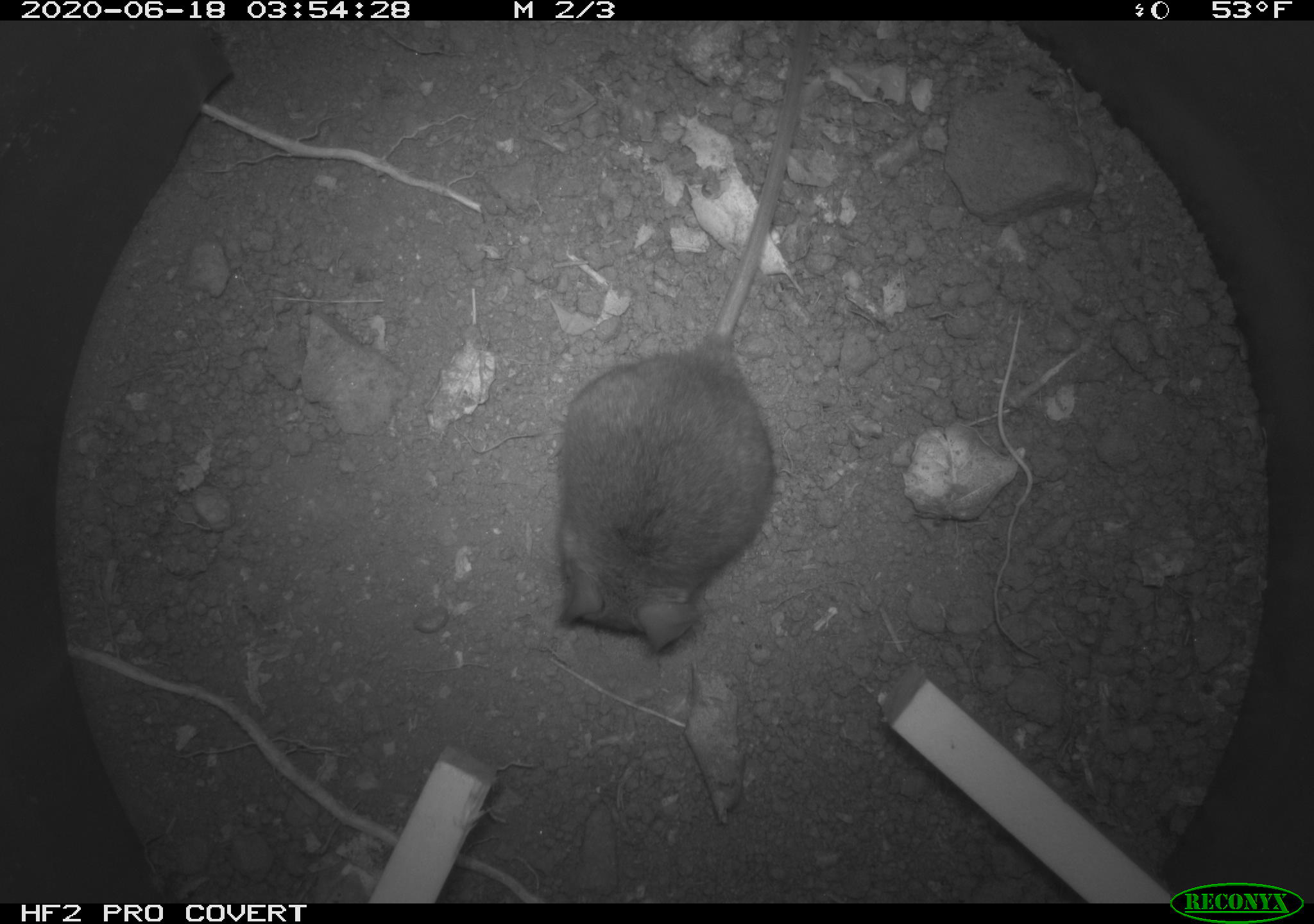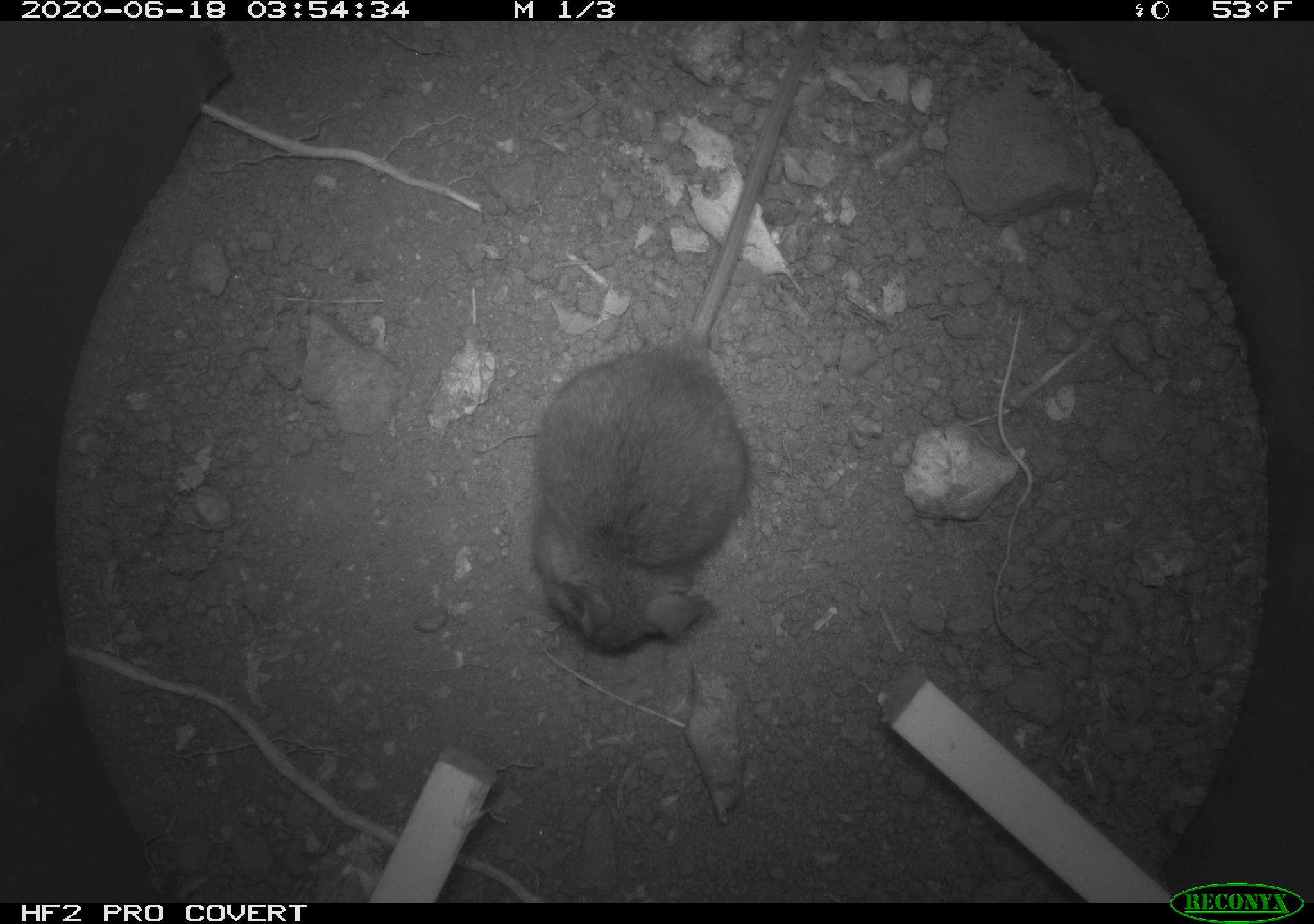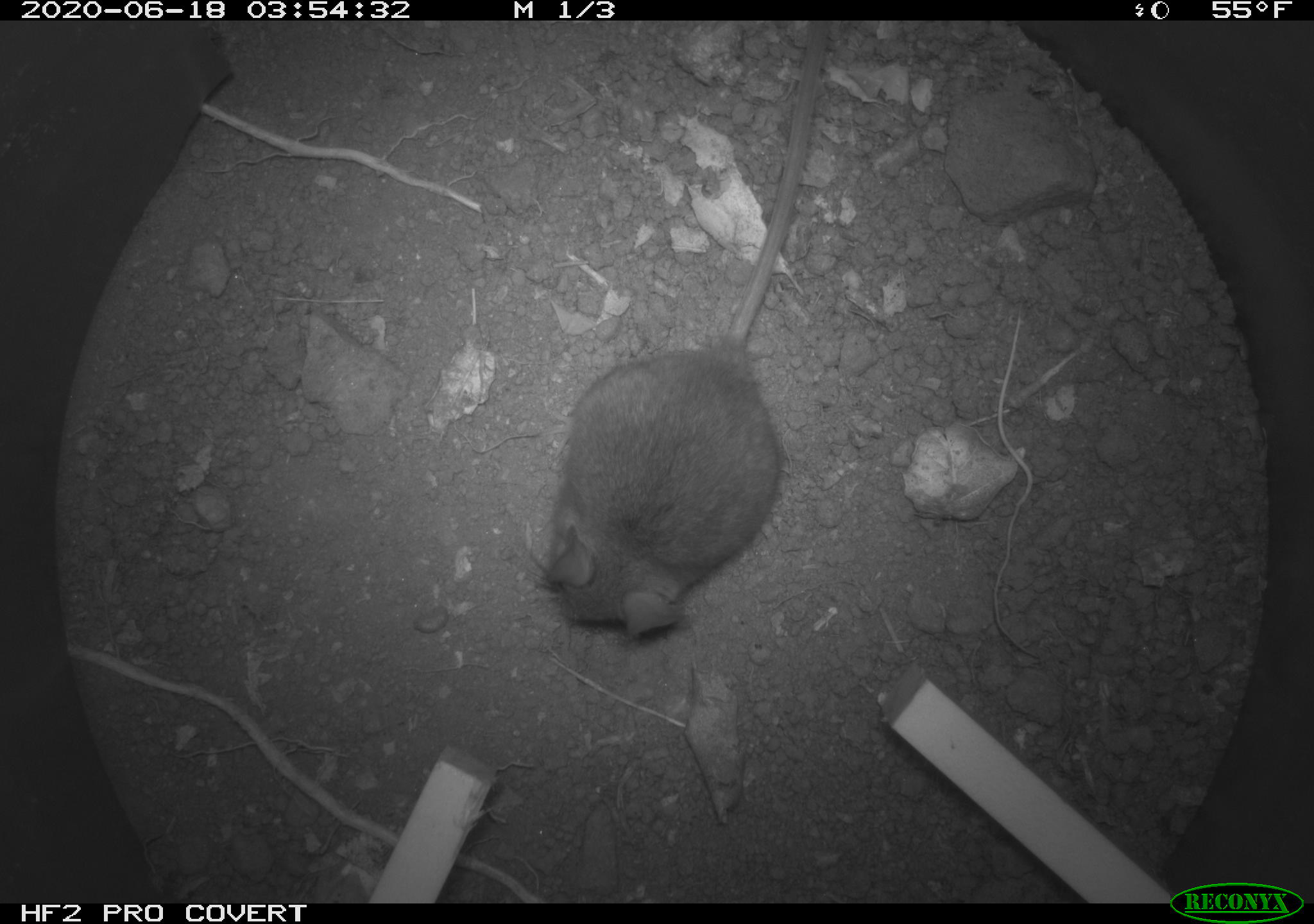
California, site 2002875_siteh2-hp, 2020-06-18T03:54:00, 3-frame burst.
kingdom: Animalia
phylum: Chordata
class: Mammalia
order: Rodentia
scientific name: Rodentia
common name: mouse species